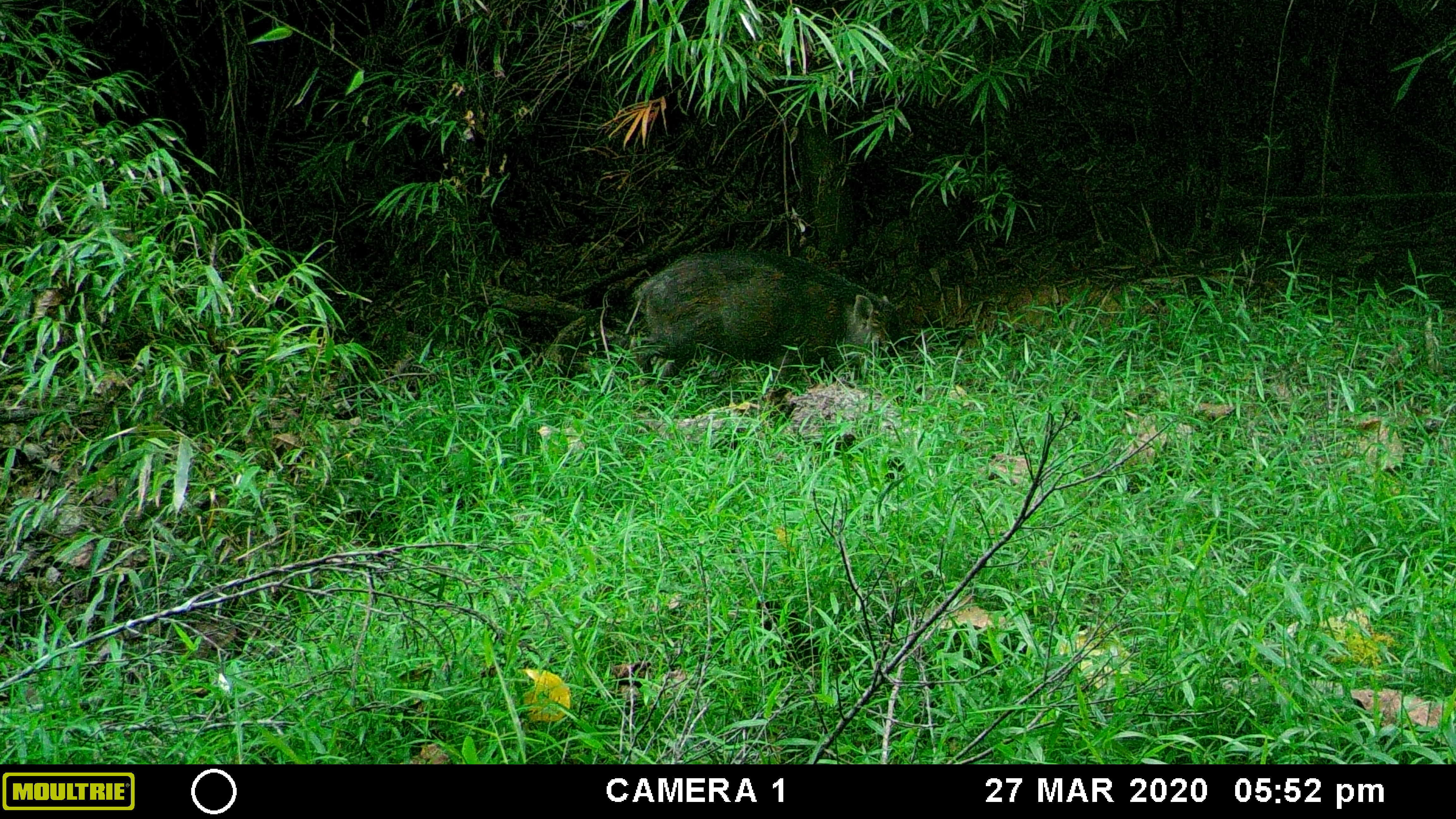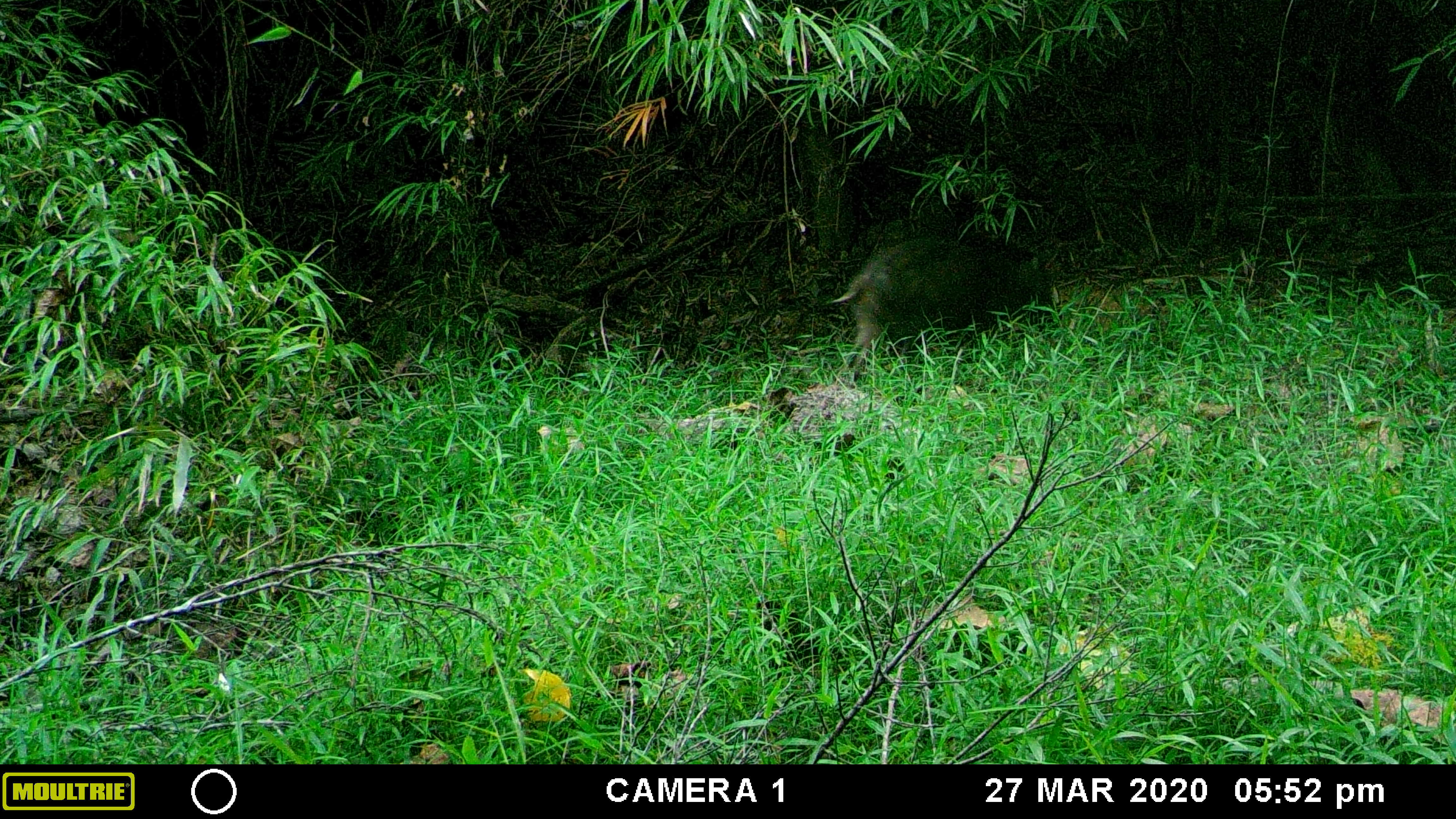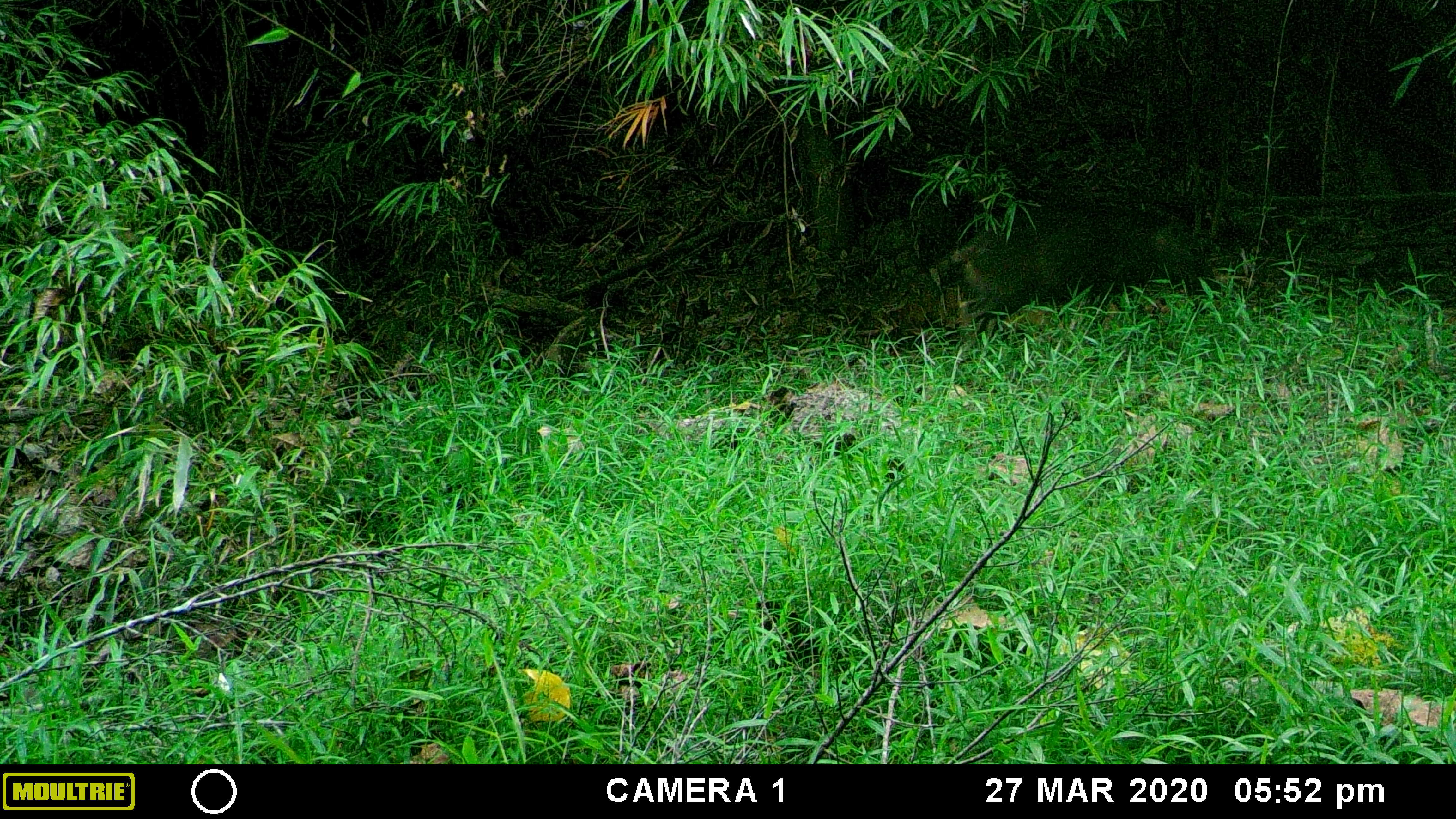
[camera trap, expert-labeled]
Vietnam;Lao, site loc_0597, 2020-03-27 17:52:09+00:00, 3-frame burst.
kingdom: Animalia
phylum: Chordata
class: Mammalia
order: Artiodactyla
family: Suidae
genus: Sus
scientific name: Sus scrofa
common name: eurasian wild pig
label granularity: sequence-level